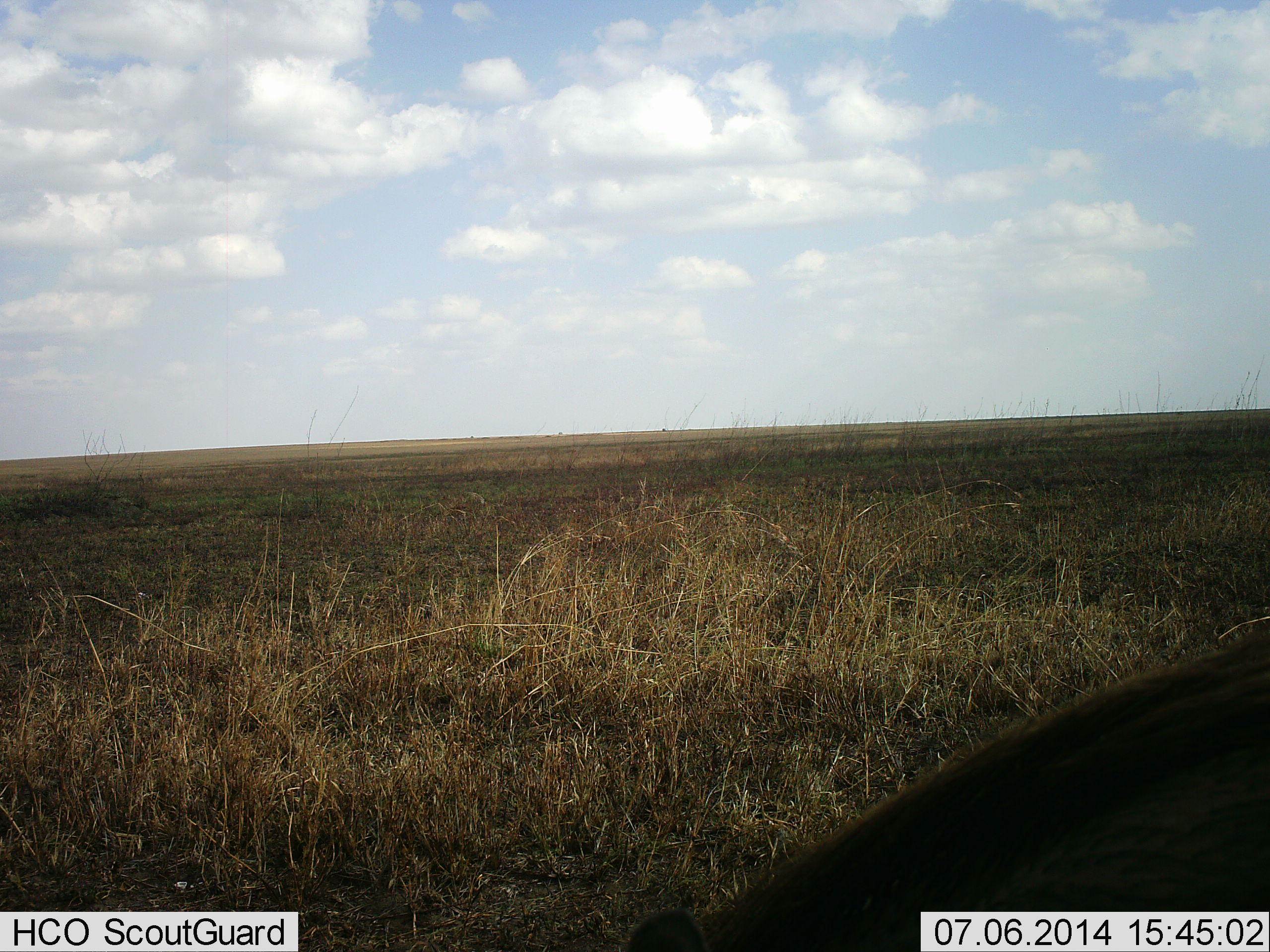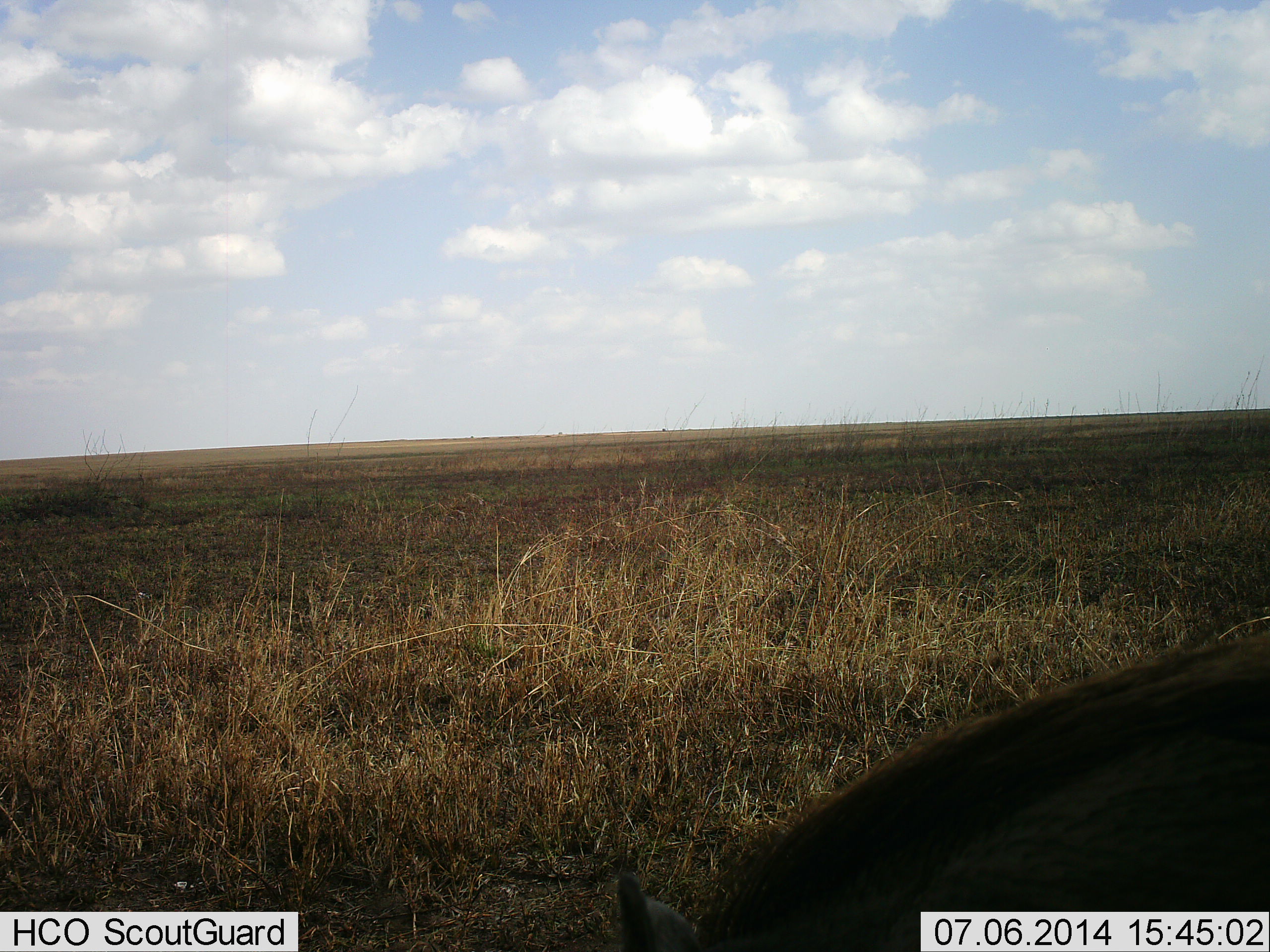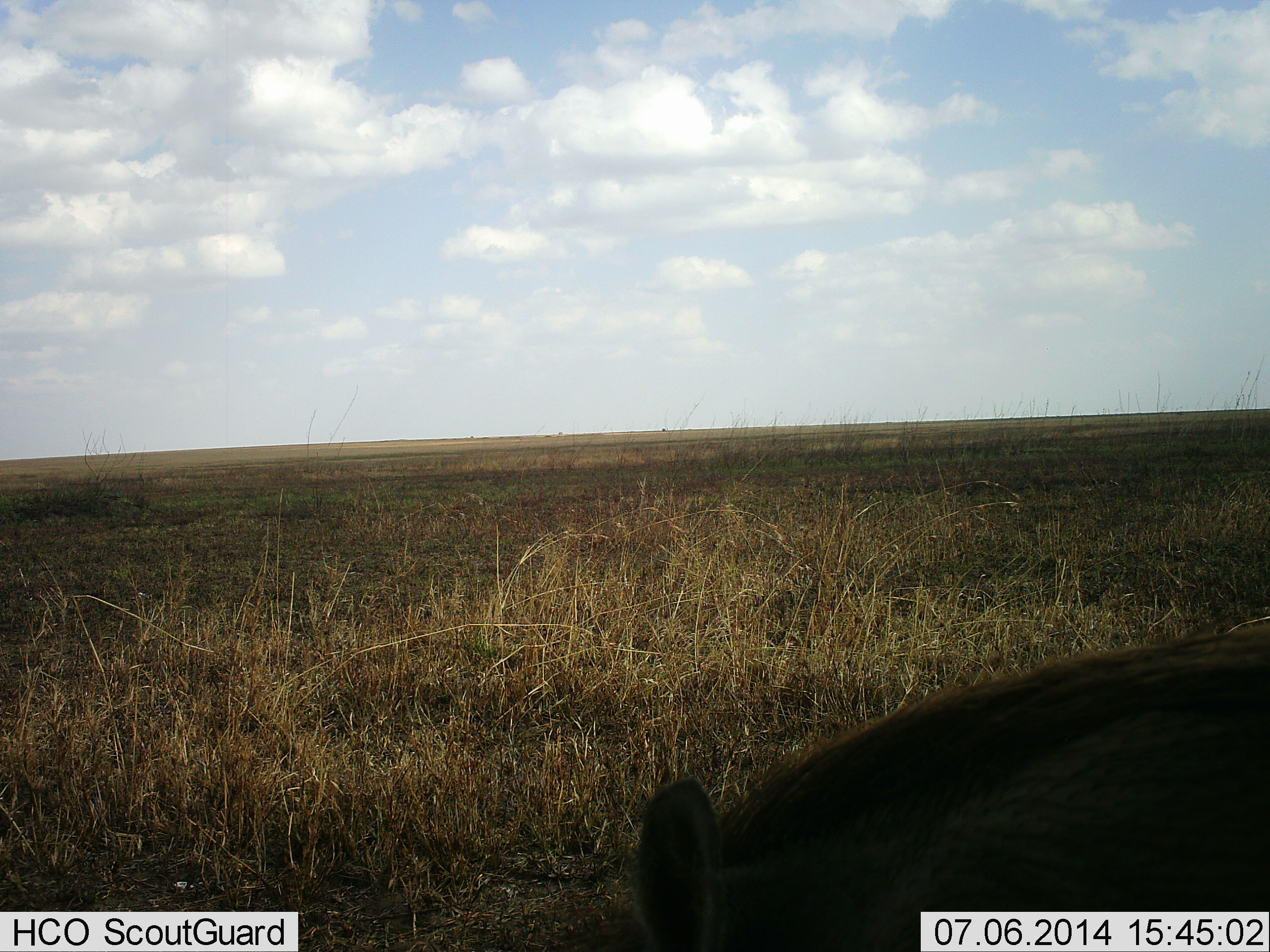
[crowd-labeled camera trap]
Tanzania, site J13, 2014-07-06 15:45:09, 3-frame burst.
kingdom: Animalia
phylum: Chordata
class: Mammalia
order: Artiodactyla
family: Suidae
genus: Phacochoerus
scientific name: Phacochoerus africanus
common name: warthog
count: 1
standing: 38%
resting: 0%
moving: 0%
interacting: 0%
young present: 0%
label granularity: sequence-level